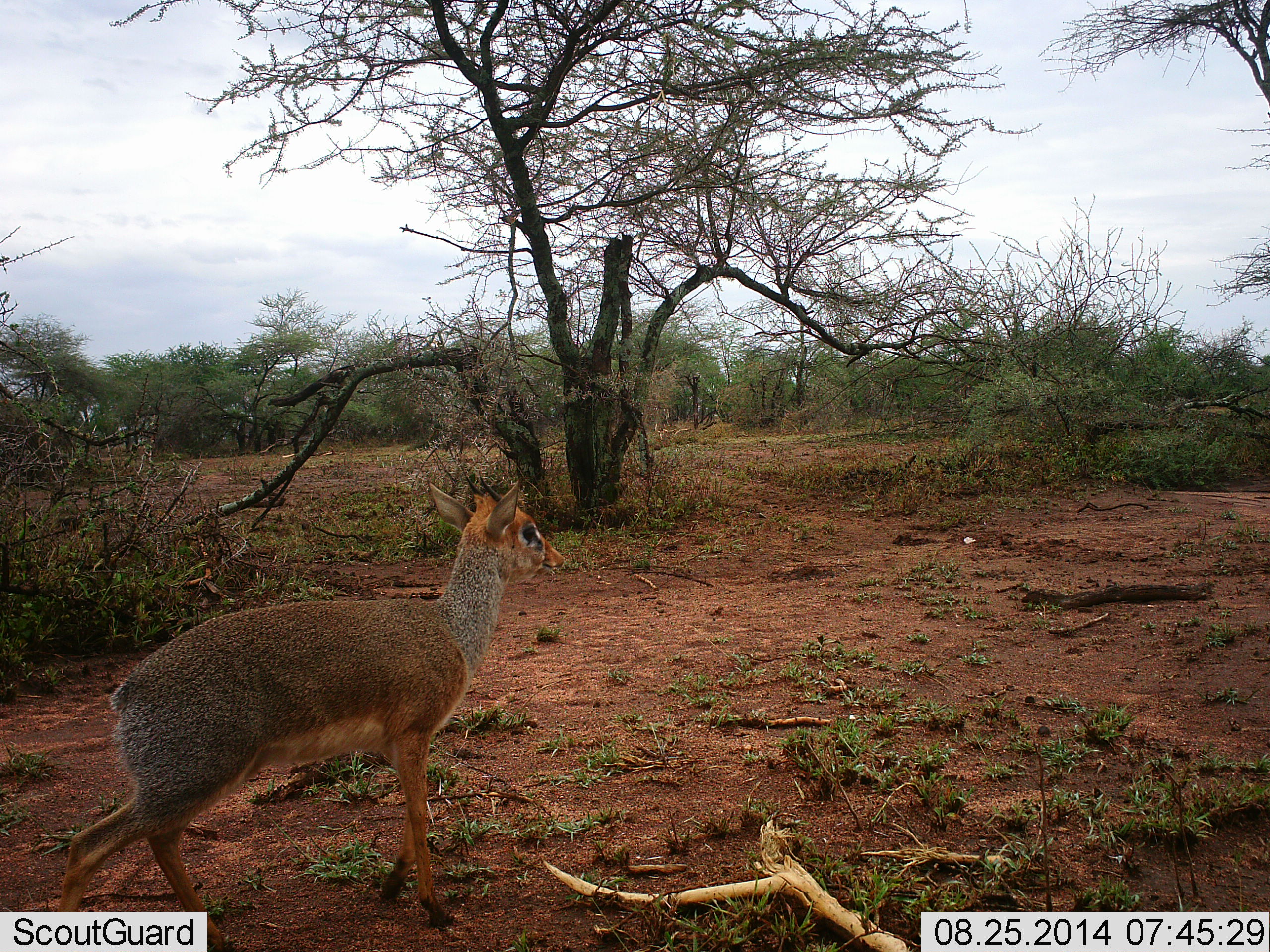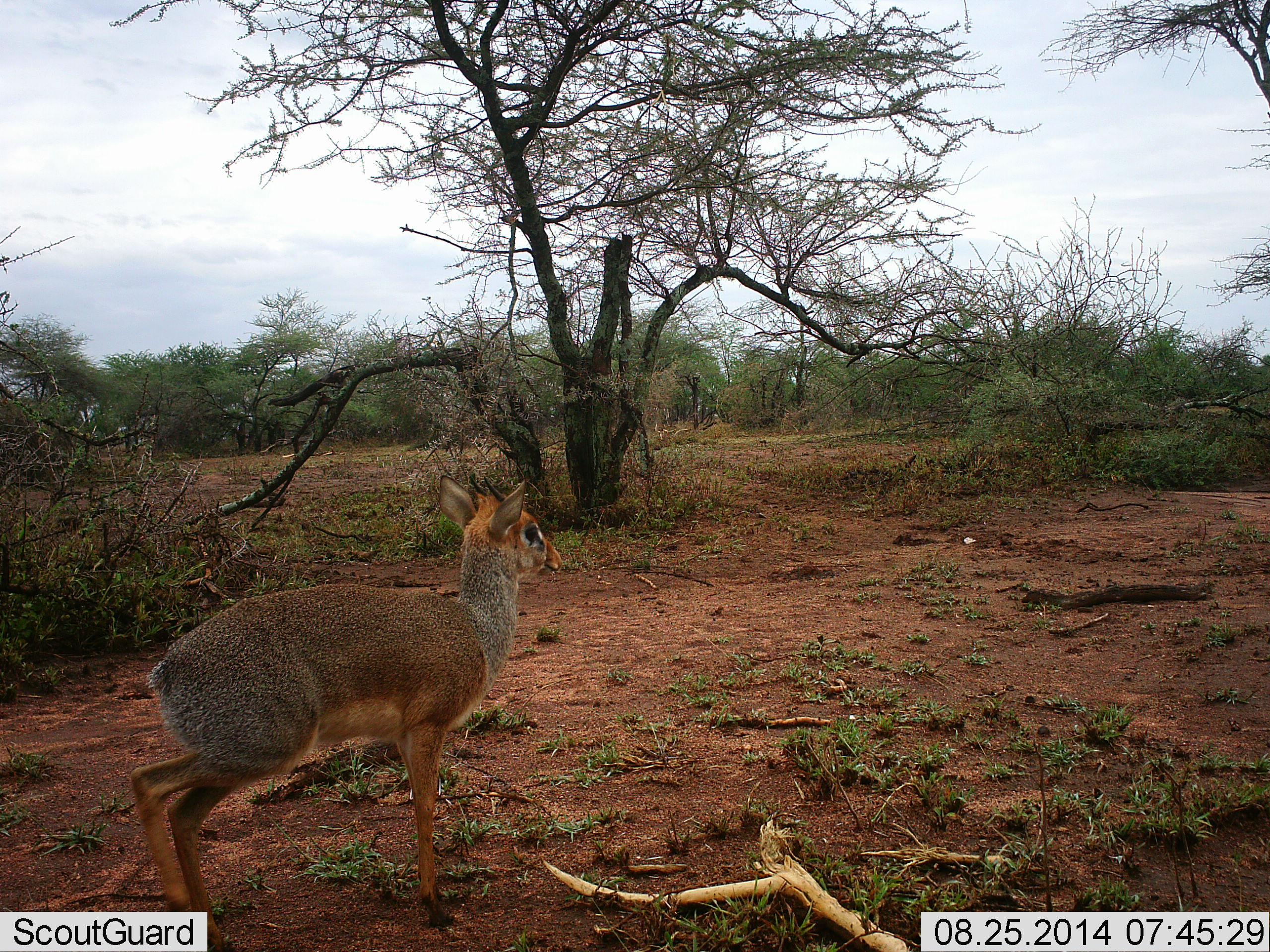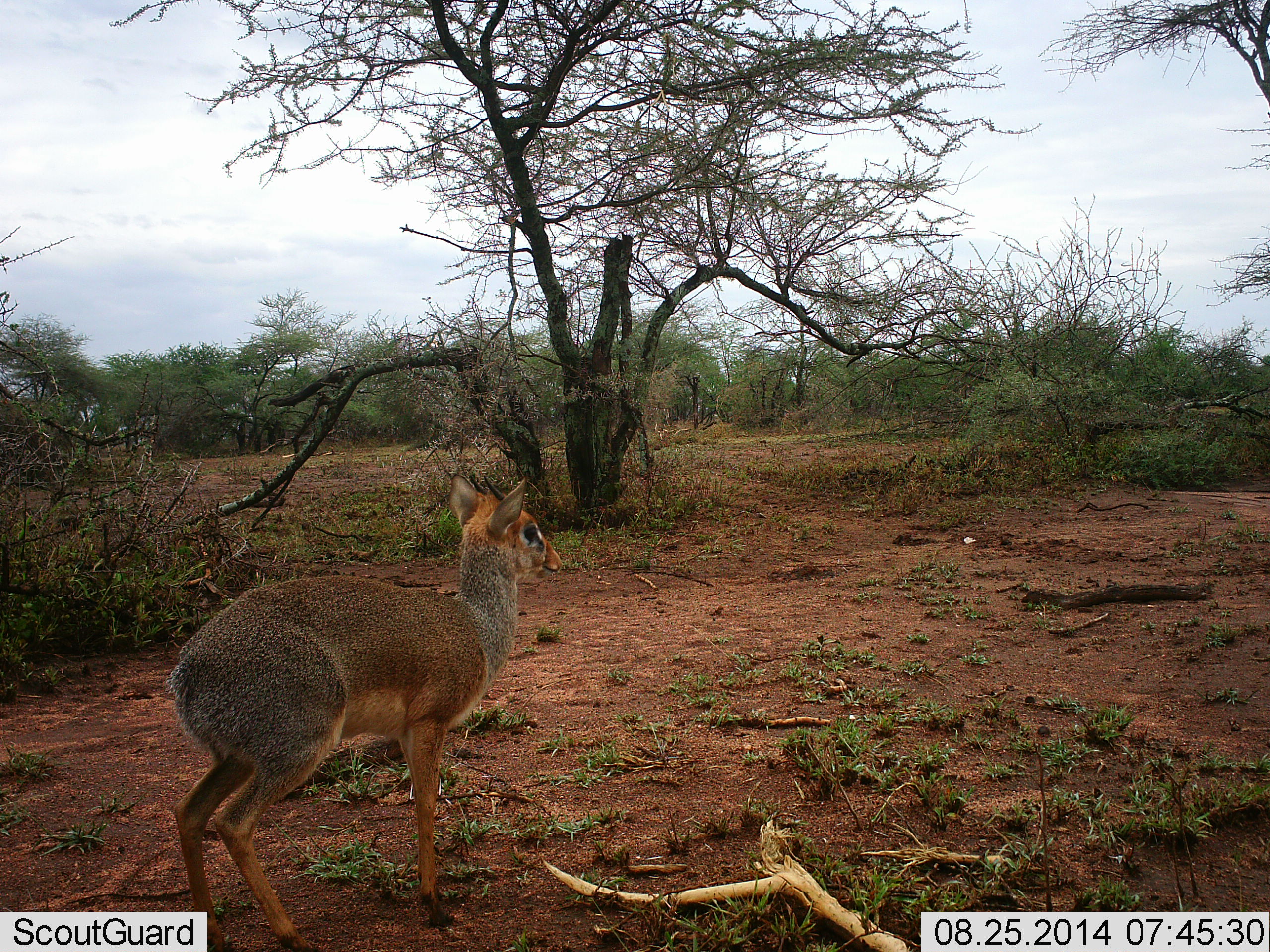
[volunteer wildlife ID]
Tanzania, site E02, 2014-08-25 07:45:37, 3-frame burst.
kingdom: Animalia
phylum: Chordata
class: Mammalia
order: Artiodactyla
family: Bovidae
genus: Madoqua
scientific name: Madoqua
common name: dikdik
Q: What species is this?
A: Dikdik (Madoqua).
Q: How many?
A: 1.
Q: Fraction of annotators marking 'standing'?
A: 60%.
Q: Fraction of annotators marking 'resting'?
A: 0%.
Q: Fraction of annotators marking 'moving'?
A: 50%.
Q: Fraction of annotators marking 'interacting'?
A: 0%.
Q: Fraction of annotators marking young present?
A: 0%.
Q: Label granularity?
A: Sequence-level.